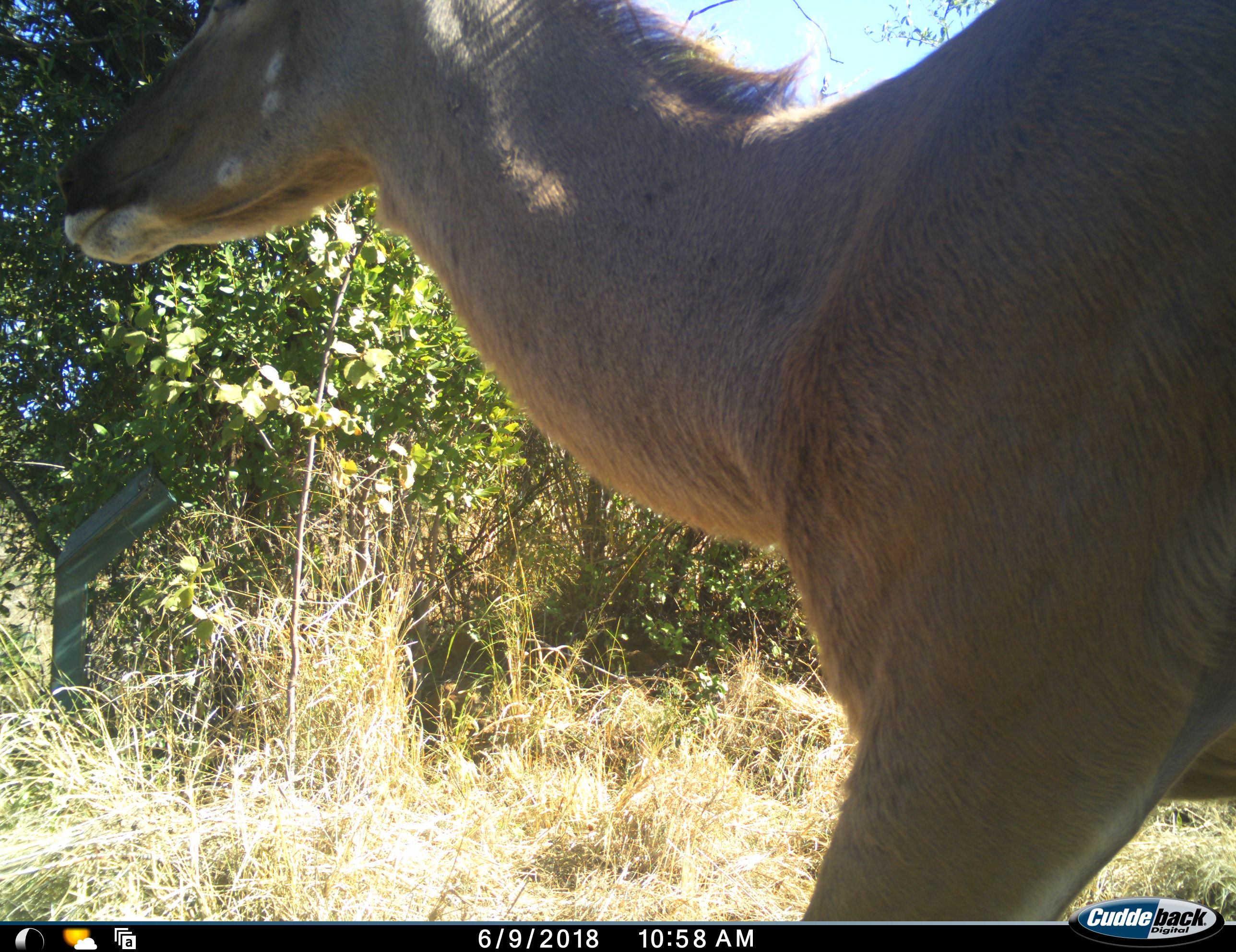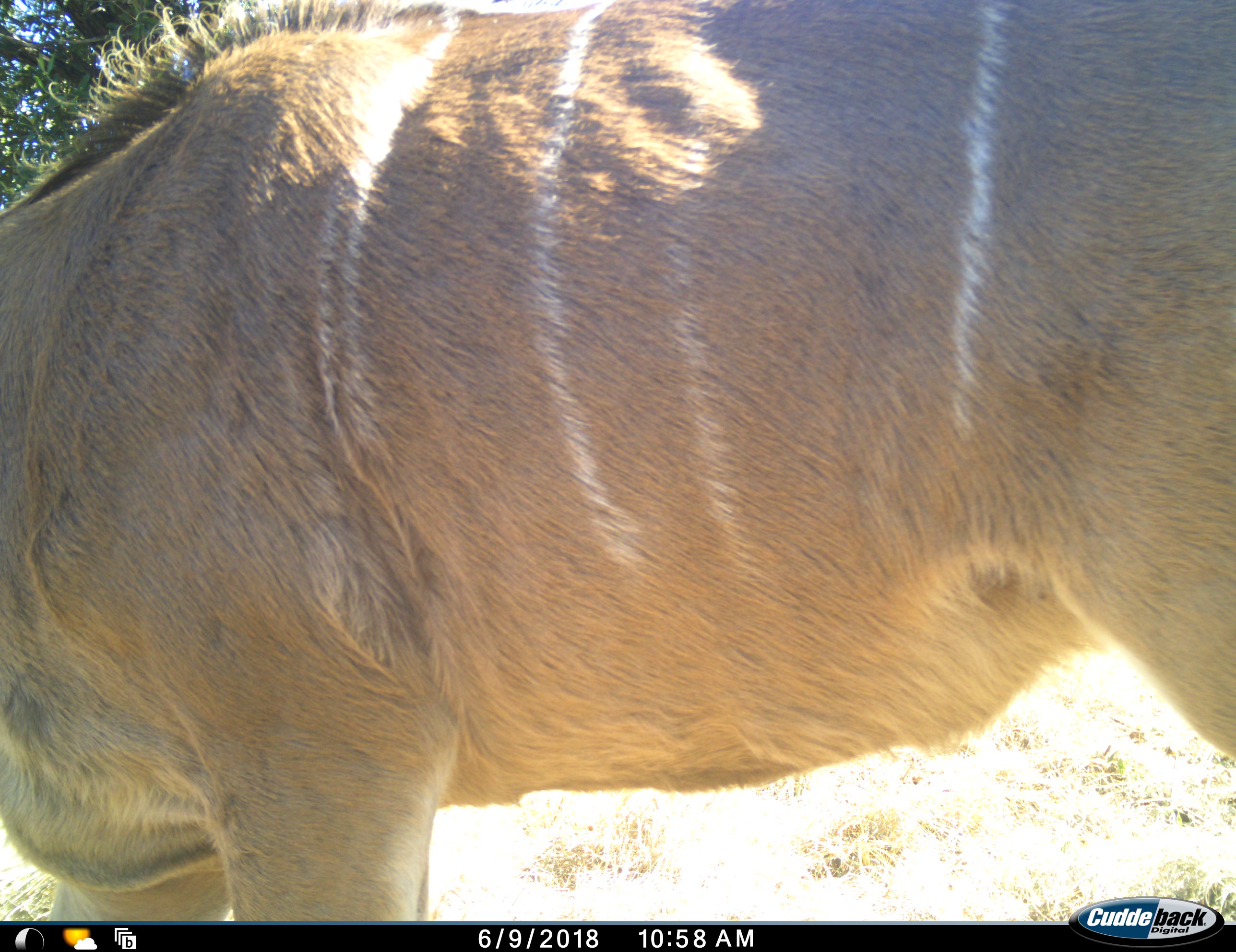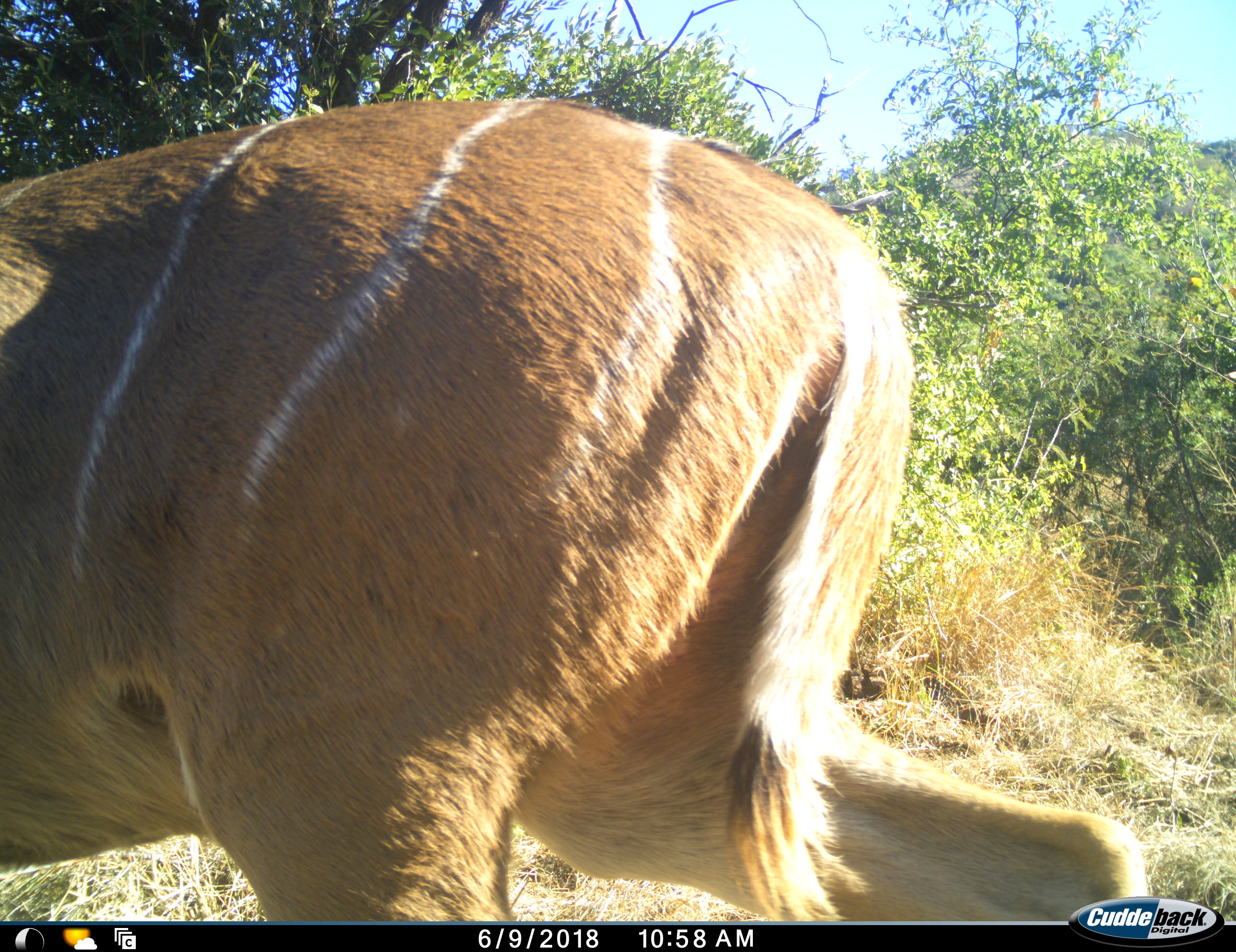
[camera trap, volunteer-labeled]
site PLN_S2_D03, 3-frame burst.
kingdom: Animalia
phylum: Chordata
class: Mammalia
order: Artiodactyla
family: Bovidae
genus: Tragelaphus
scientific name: Tragelaphus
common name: kudu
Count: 1.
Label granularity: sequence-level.